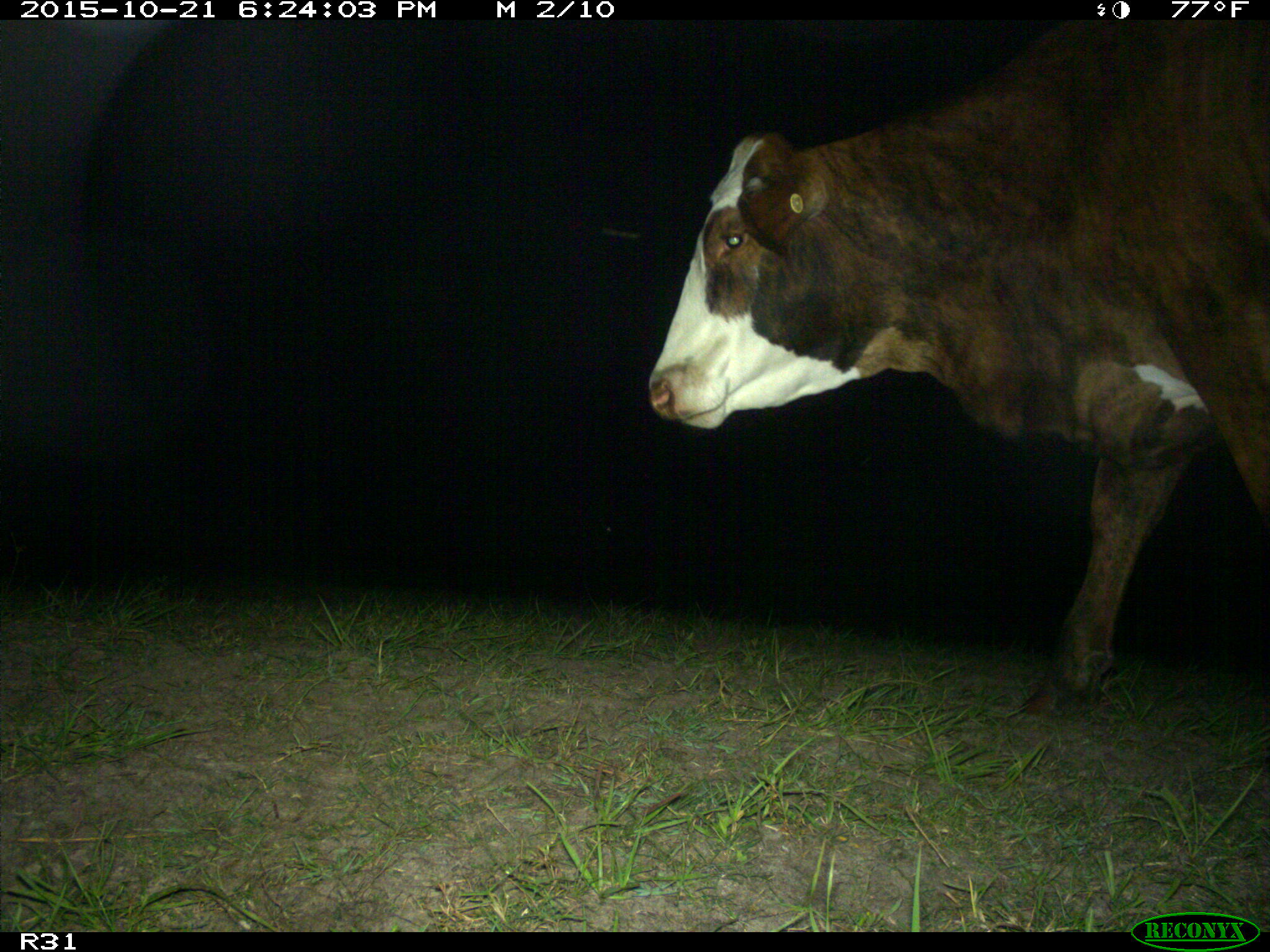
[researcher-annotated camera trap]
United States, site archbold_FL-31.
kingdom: Animalia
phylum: Chordata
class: Mammalia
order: Artiodactyla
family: Bovidae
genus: Bos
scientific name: Bos taurus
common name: domestic cow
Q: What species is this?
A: Bos taurus (domestic cow).